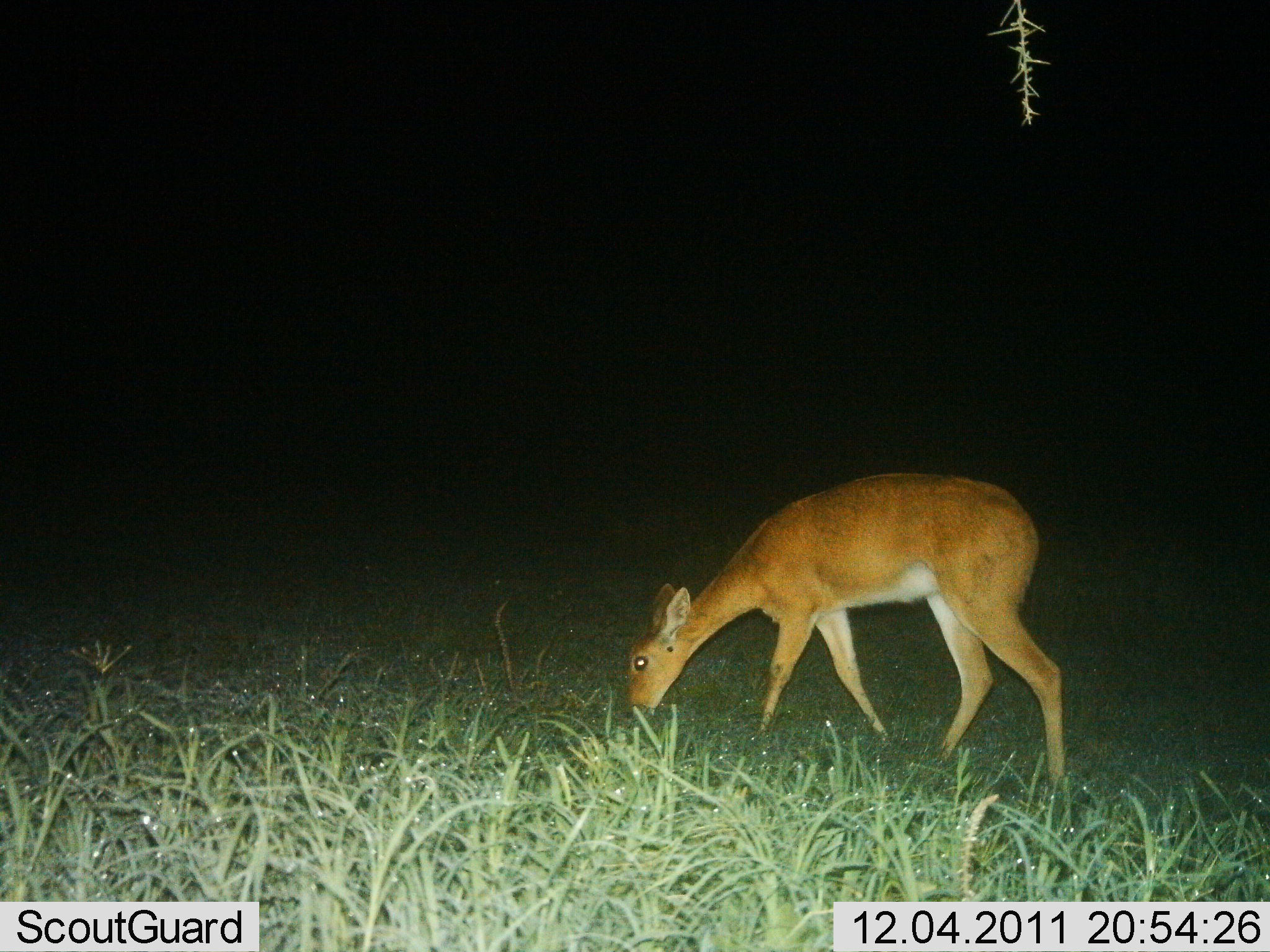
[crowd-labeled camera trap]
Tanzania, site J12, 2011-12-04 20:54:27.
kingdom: Animalia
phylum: Chordata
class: Mammalia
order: Artiodactyla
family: Bovidae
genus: Redunca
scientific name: Redunca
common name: reedbuck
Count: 1.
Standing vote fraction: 8%.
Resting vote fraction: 0%.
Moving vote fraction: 0%.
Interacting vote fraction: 0%.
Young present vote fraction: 0%.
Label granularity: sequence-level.